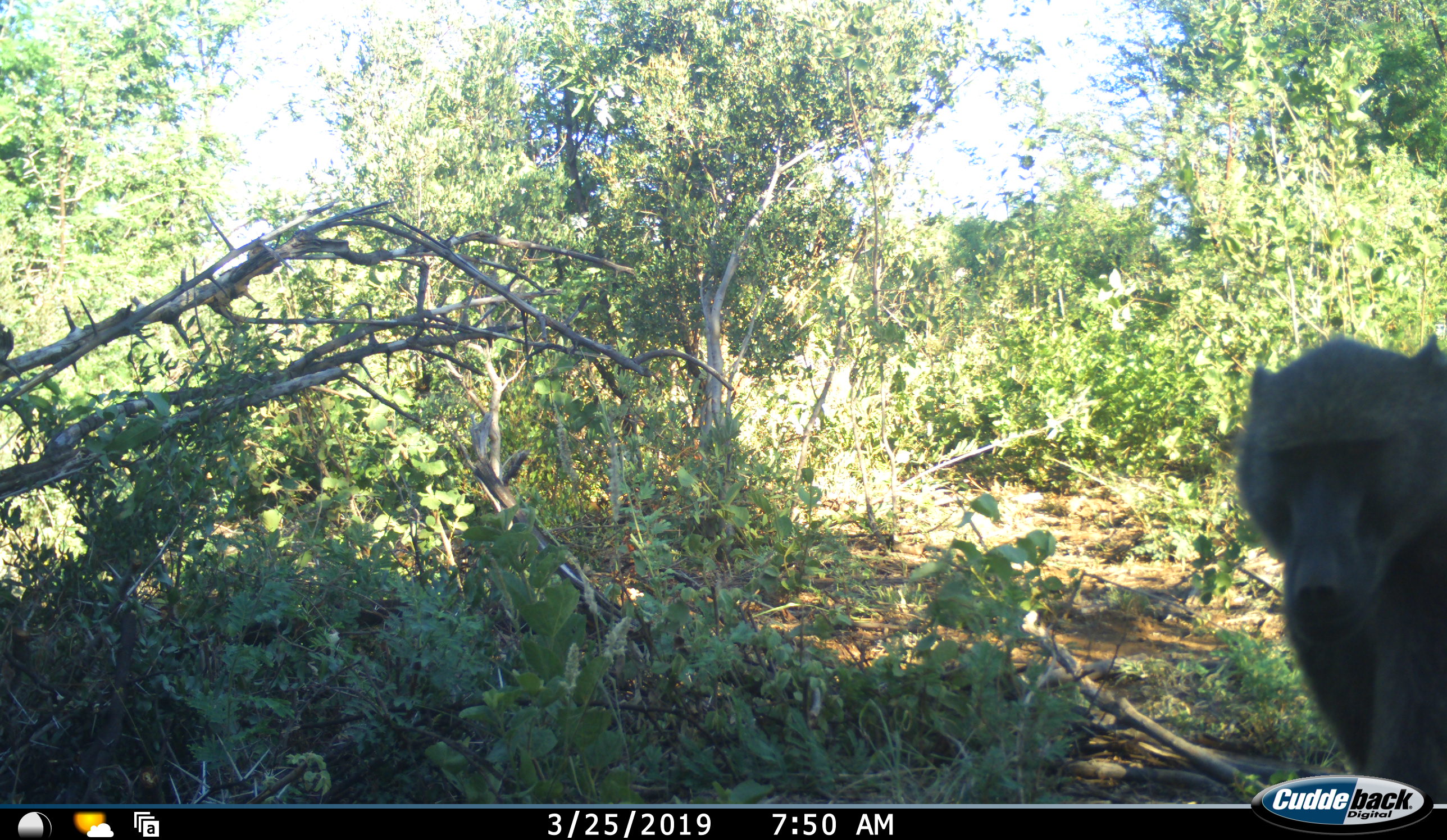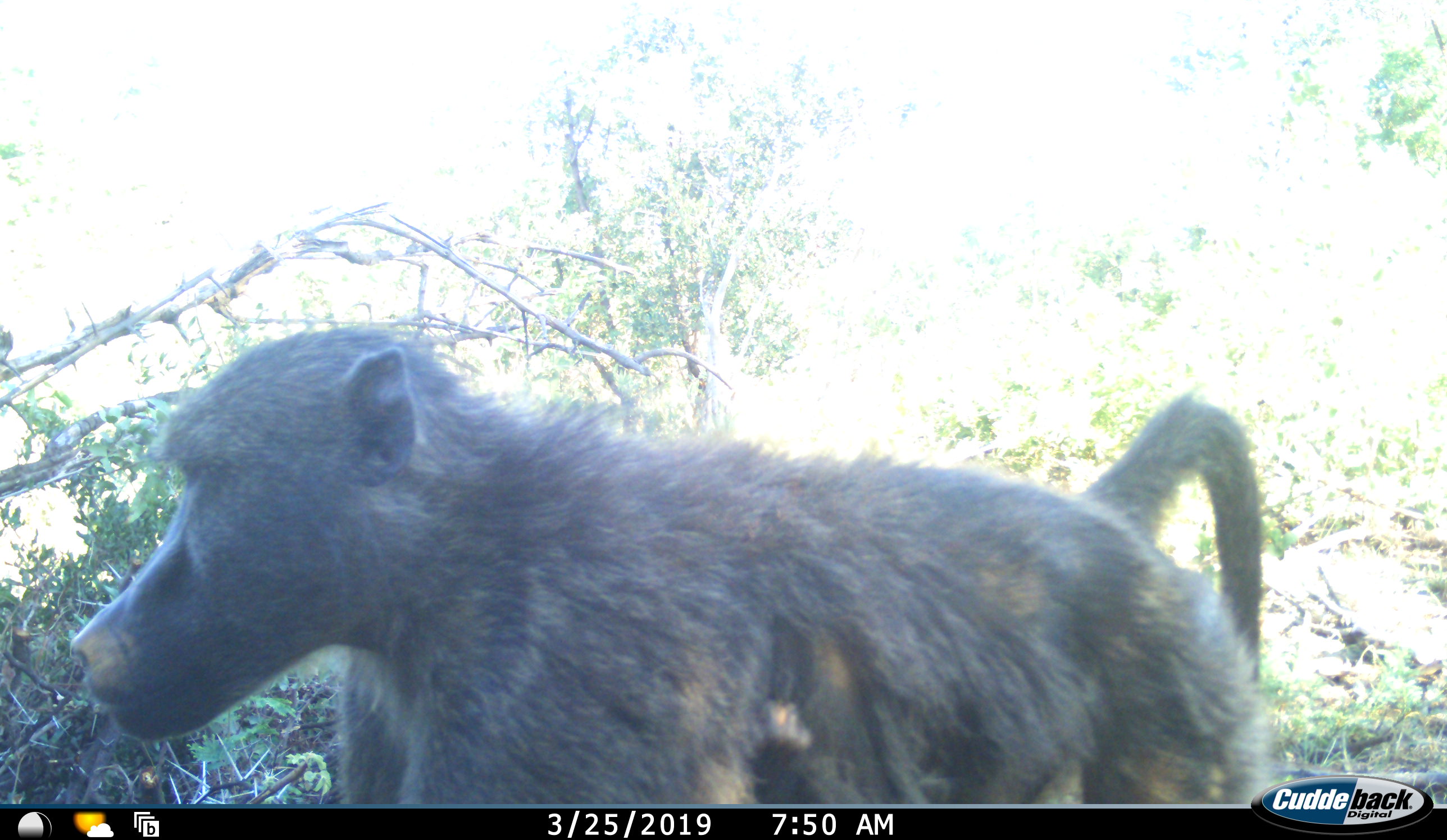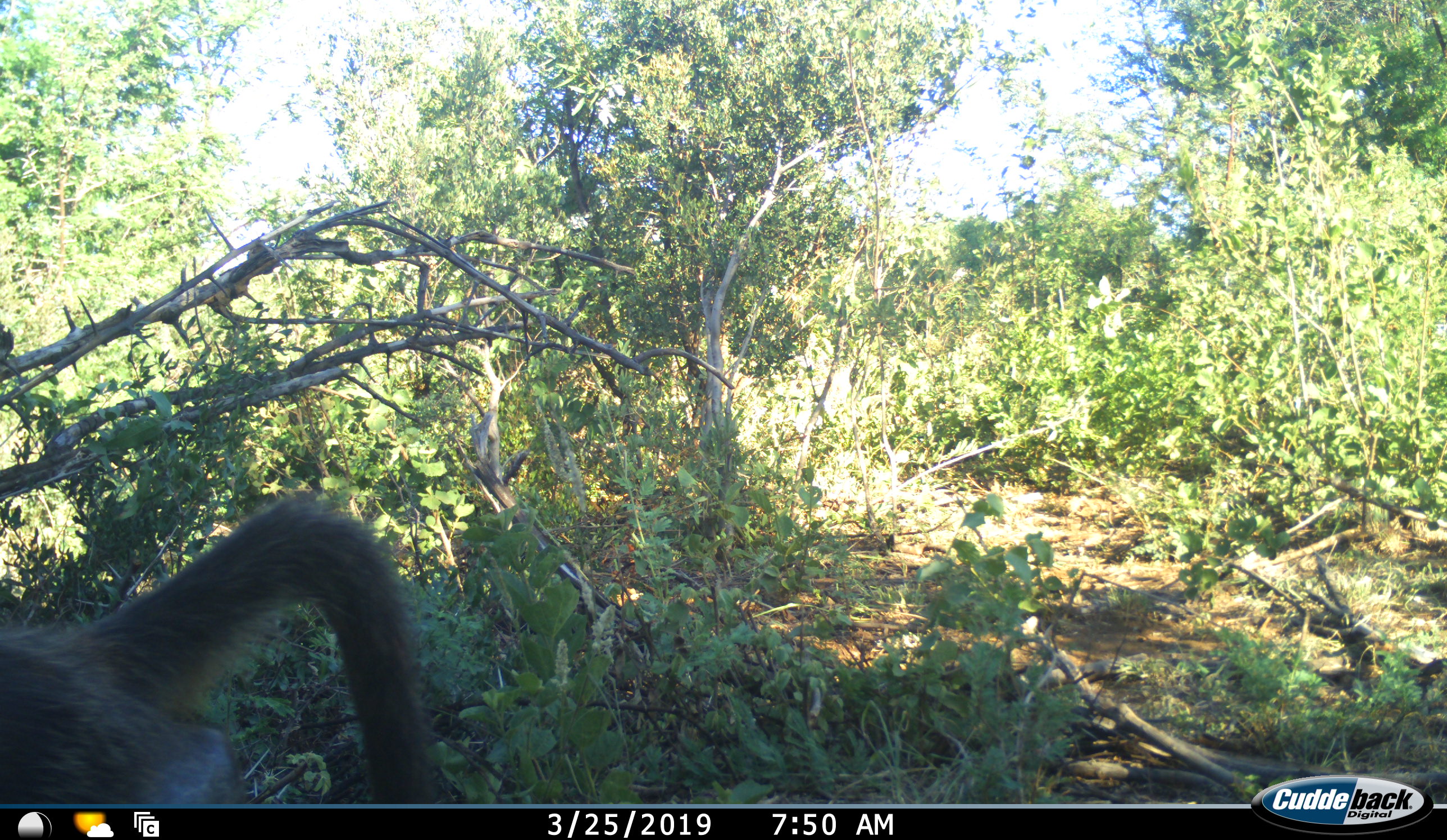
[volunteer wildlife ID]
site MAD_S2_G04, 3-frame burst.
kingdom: Animalia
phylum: Chordata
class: Mammalia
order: Primates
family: Cercopithecidae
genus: Papio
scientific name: Papio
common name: baboon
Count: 1.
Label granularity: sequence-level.